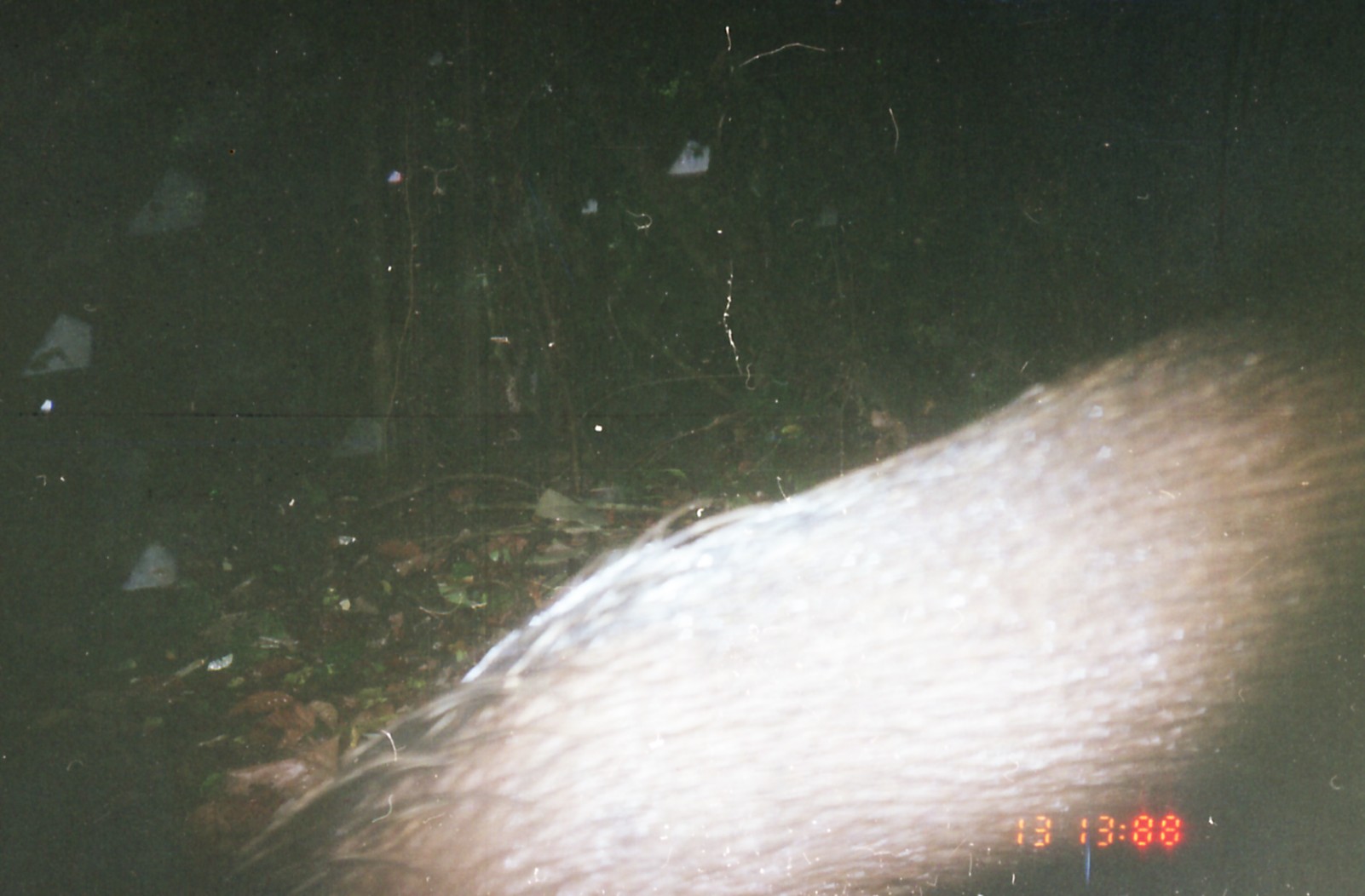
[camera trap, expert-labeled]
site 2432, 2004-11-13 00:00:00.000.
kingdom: Animalia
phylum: Chordata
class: Mammalia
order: Artiodactyla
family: Suidae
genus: Sus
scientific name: Sus scrofa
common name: wild boar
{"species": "Sus scrofa (wild boar)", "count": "1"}